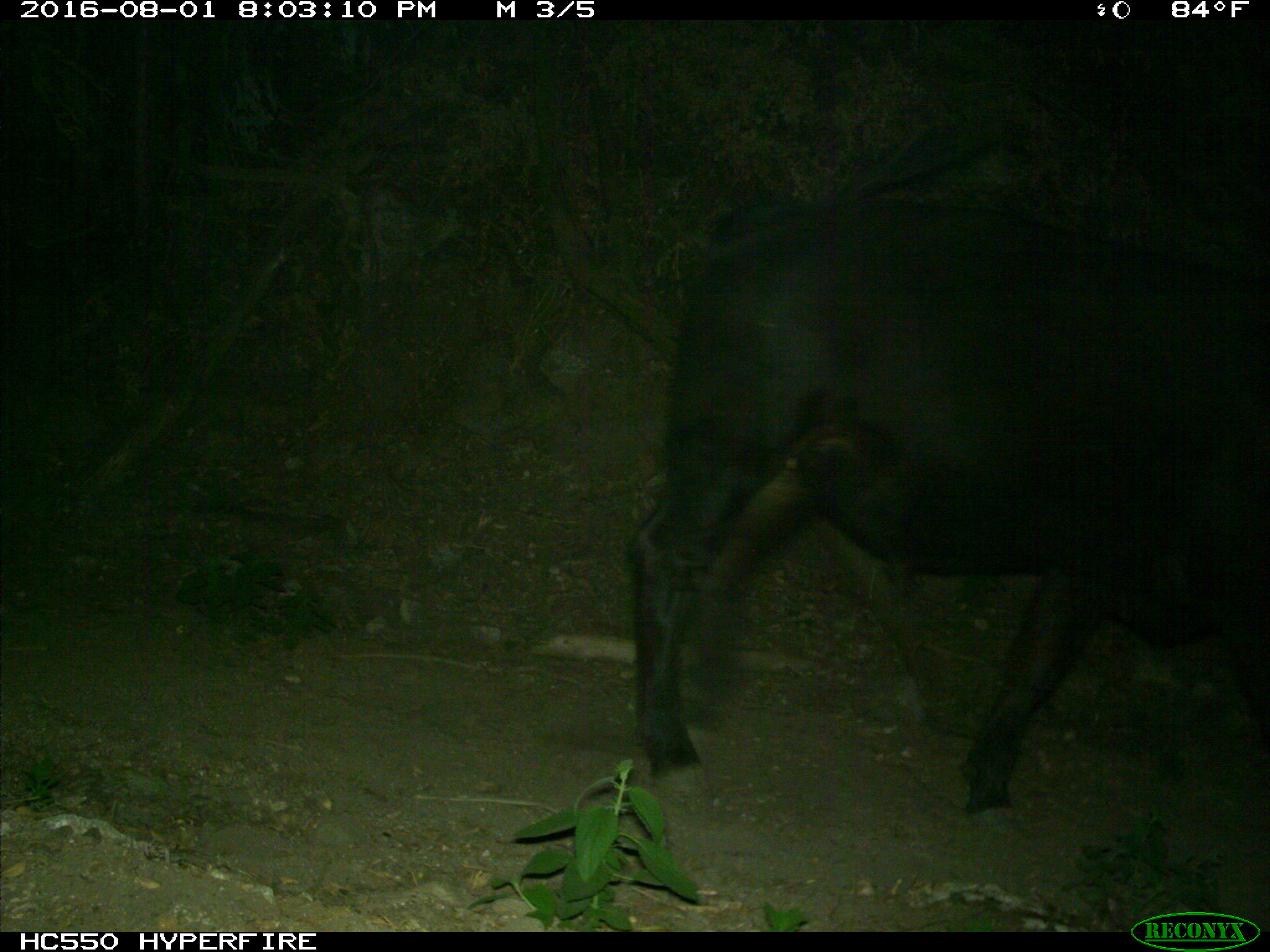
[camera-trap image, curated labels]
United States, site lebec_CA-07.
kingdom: Animalia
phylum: Chordata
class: Mammalia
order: Artiodactyla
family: Bovidae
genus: Bos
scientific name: Bos taurus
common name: domestic cow